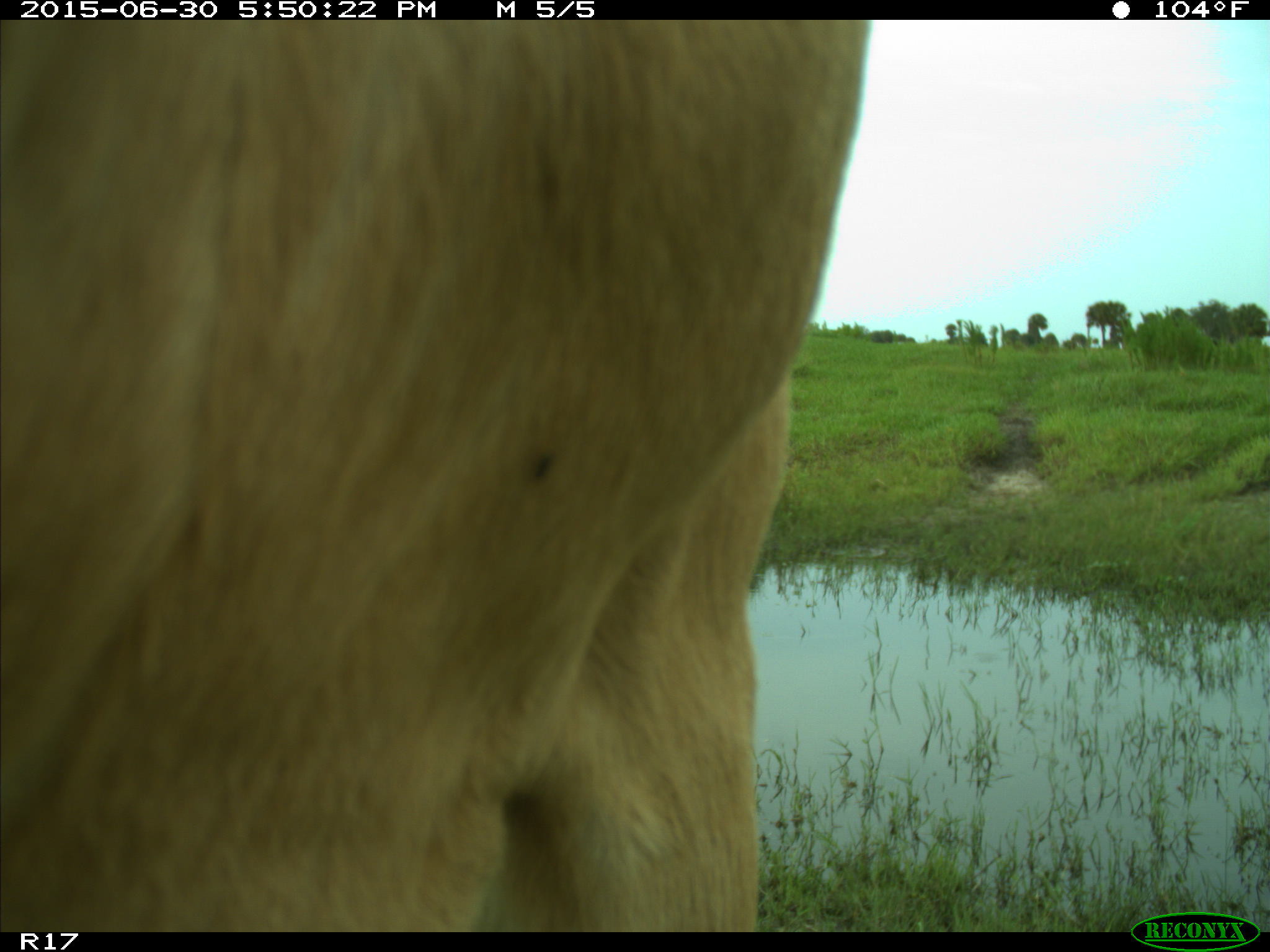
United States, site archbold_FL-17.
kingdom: Animalia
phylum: Chordata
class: Mammalia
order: Artiodactyla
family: Bovidae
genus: Bos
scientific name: Bos taurus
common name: domestic cow